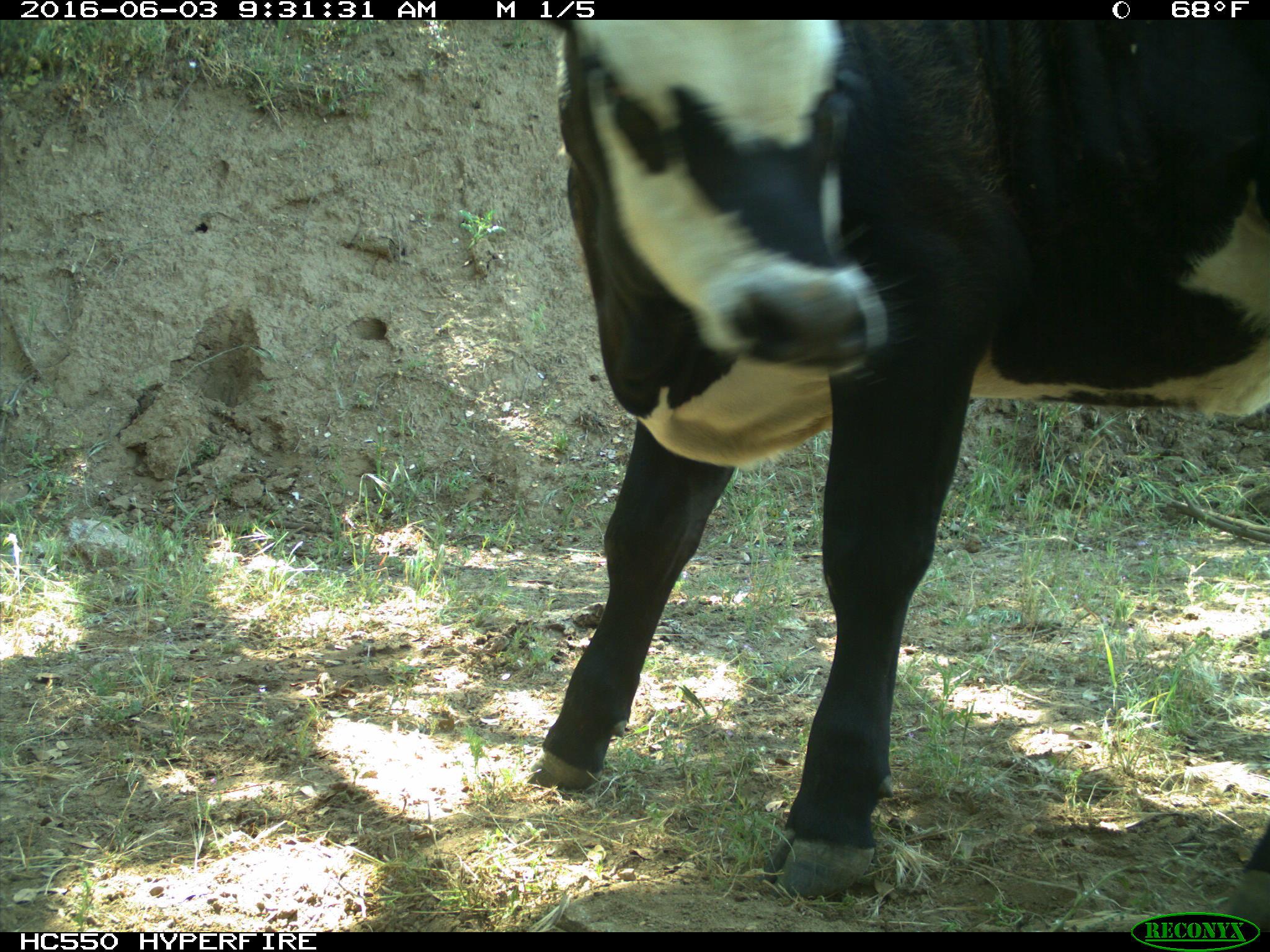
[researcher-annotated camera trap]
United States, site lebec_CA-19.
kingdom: Animalia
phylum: Chordata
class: Mammalia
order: Artiodactyla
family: Bovidae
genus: Bos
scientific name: Bos taurus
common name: domestic cow